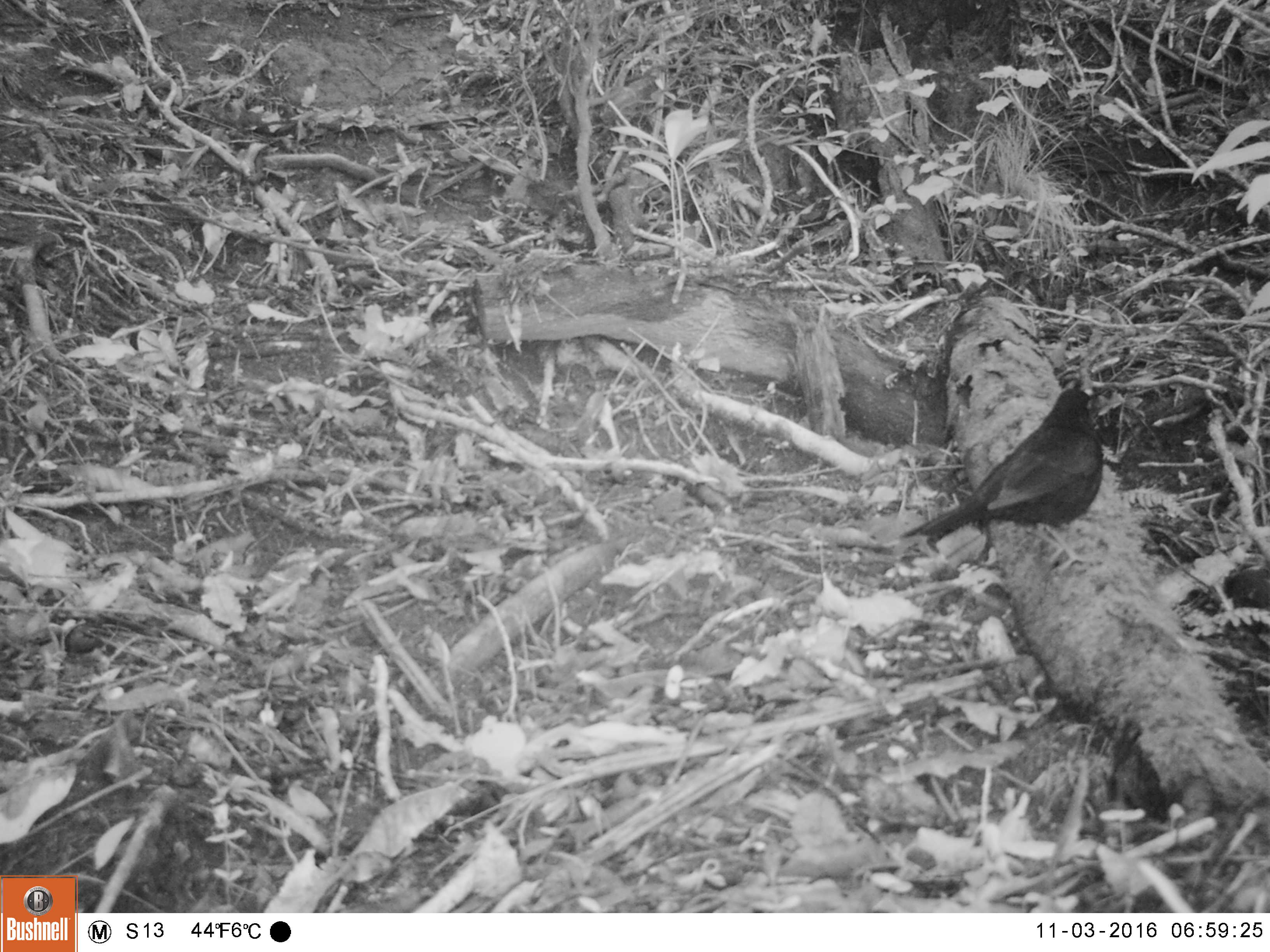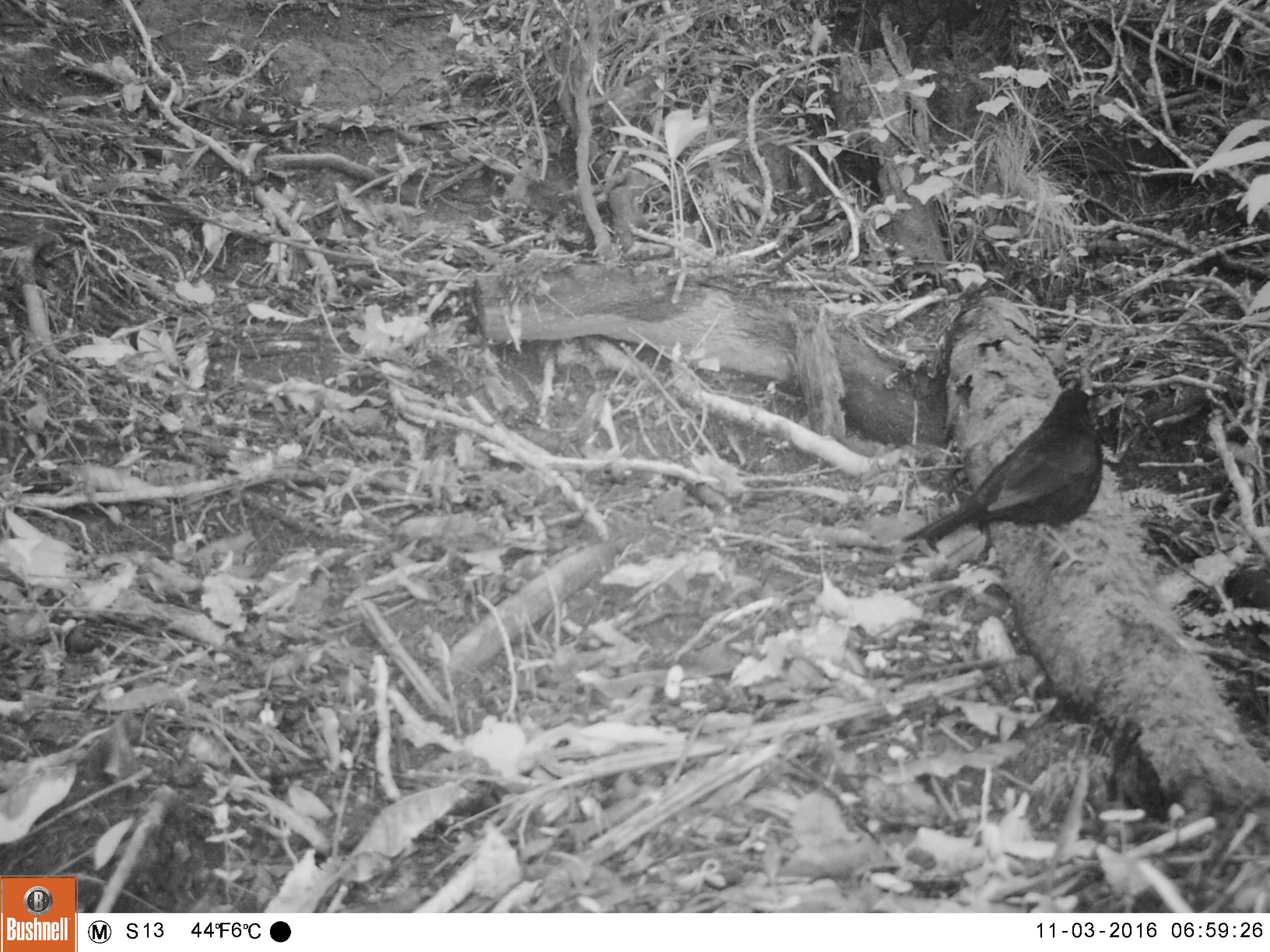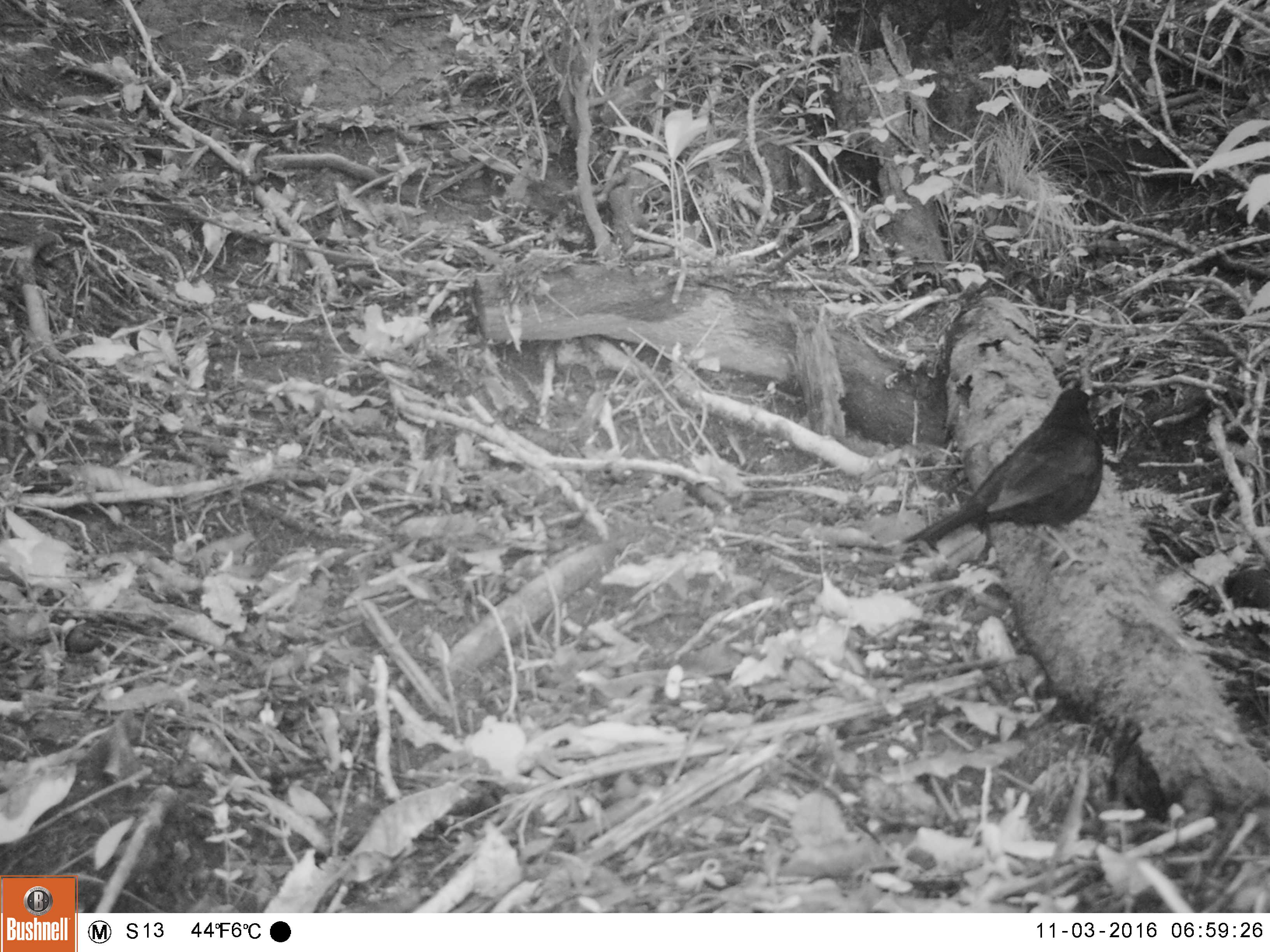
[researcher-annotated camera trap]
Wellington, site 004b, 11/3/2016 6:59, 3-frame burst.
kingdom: Animalia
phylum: Chordata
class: Aves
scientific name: Aves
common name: bird